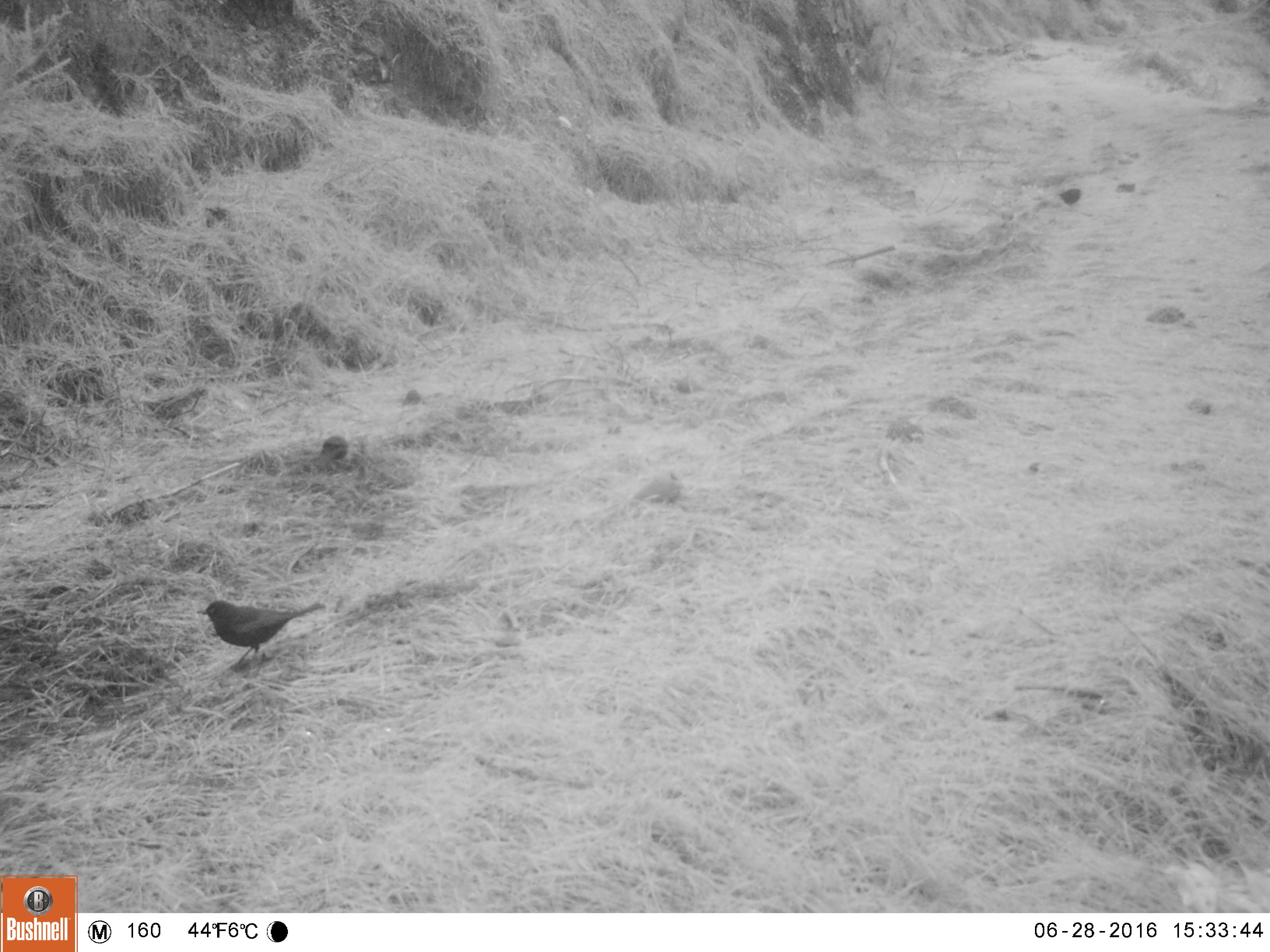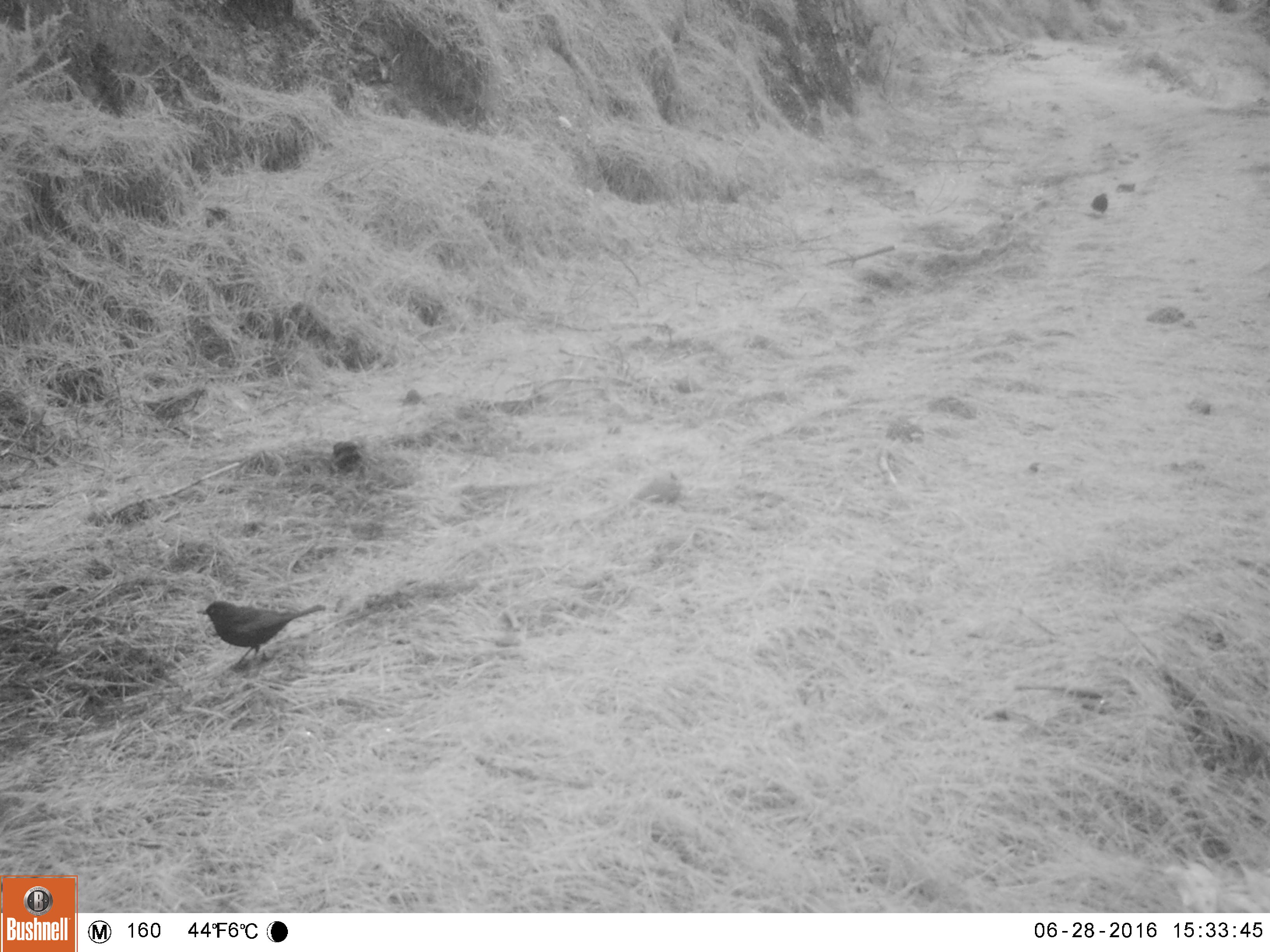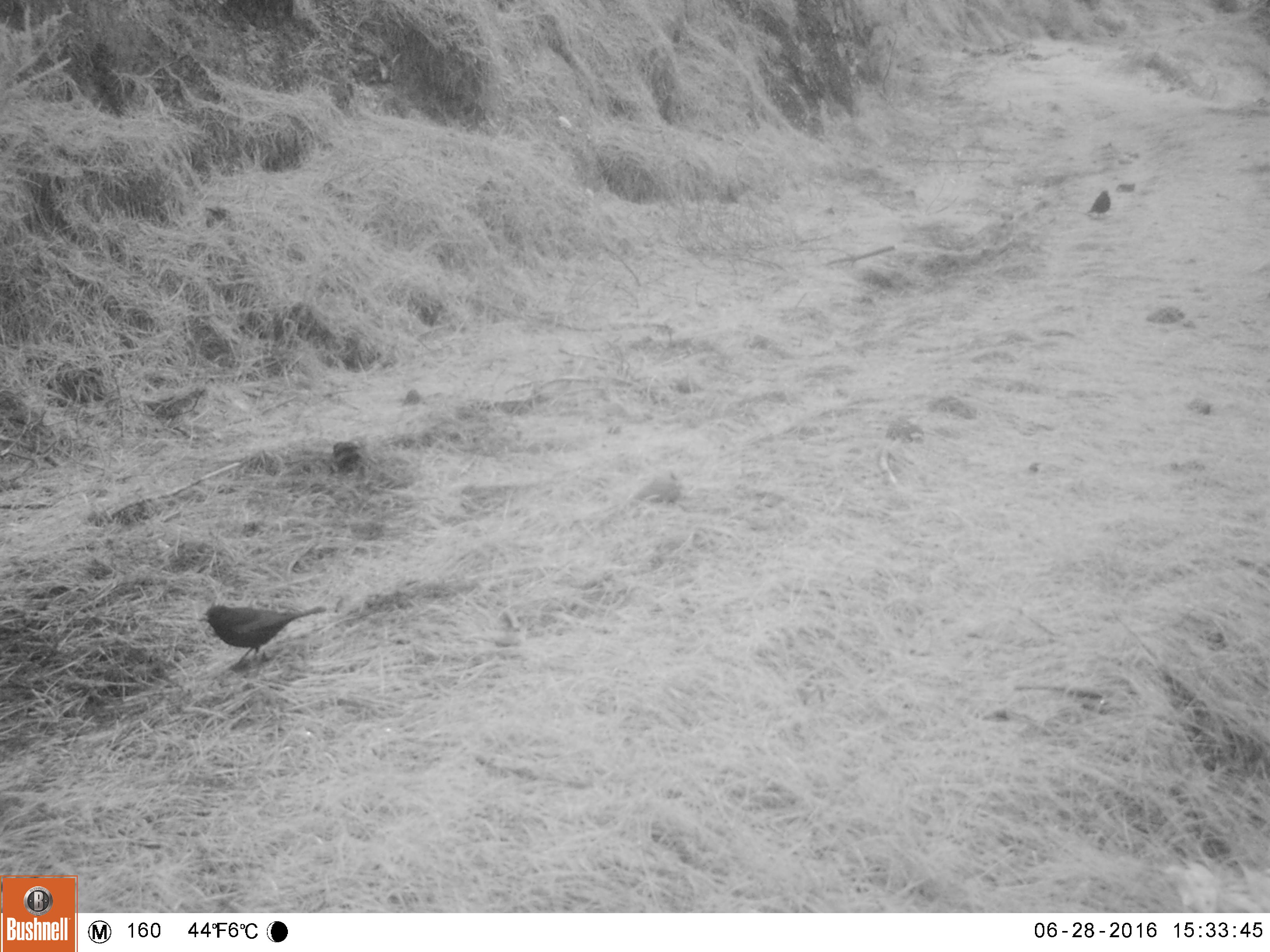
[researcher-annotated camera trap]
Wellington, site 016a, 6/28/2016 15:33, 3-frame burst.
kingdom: Animalia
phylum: Chordata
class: Aves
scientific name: Aves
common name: bird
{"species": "bird (Aves)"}